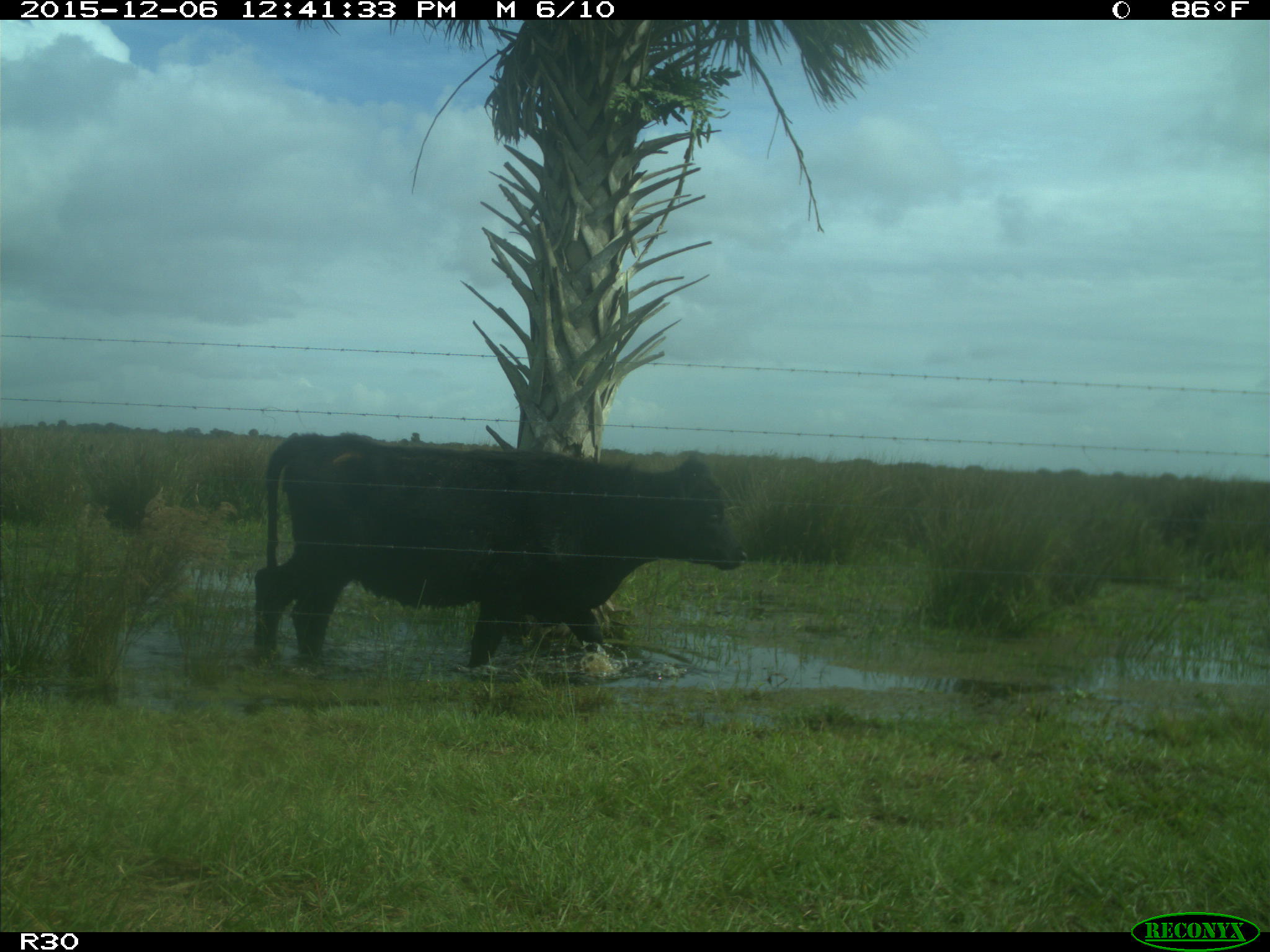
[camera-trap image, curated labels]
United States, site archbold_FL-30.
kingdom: Animalia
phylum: Chordata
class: Mammalia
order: Artiodactyla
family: Bovidae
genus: Bos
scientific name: Bos taurus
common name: domestic cow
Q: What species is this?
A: Bos taurus (domestic cow).